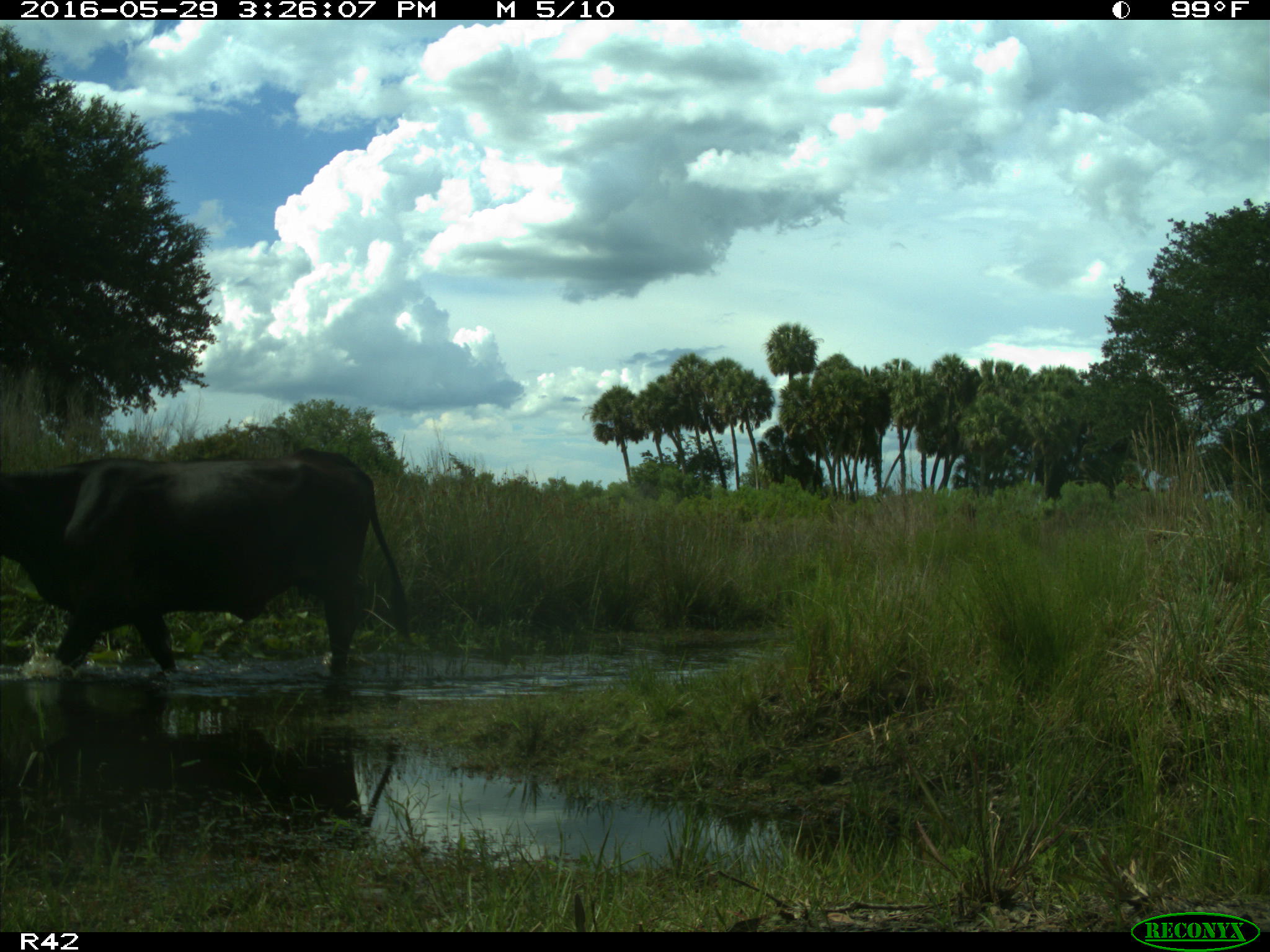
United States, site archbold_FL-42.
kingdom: Animalia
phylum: Chordata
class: Mammalia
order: Artiodactyla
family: Bovidae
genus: Bos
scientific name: Bos taurus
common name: domestic cow